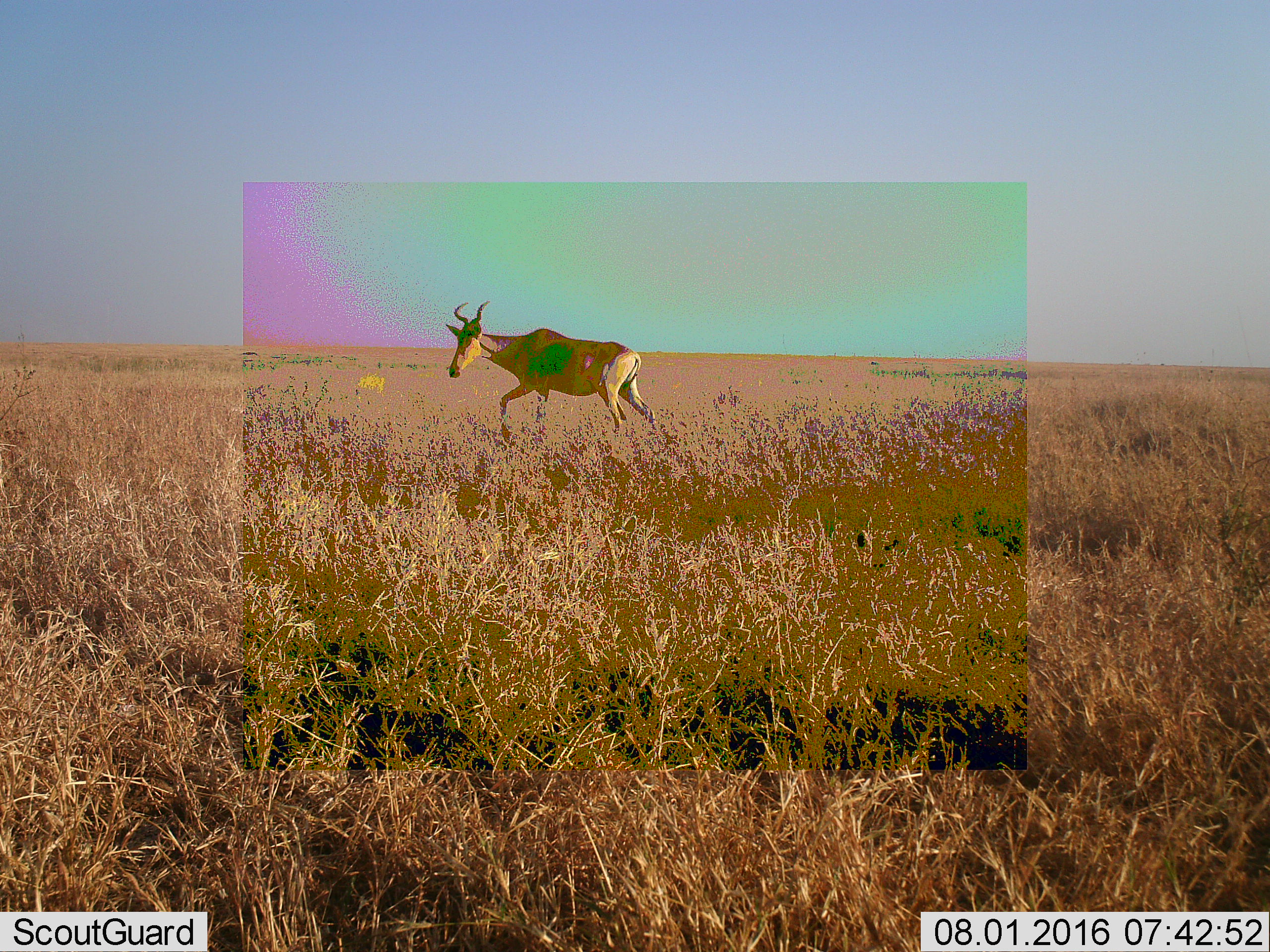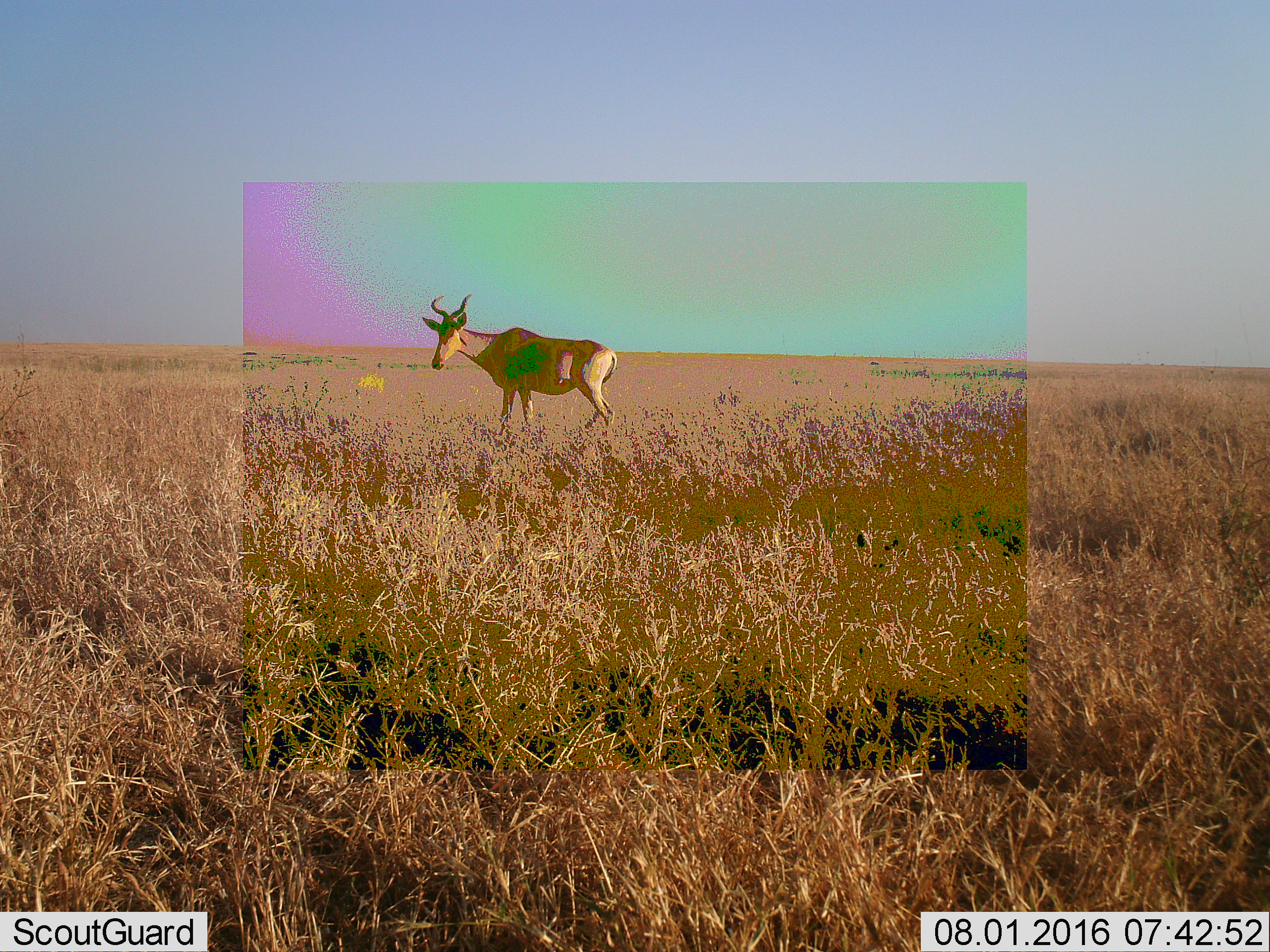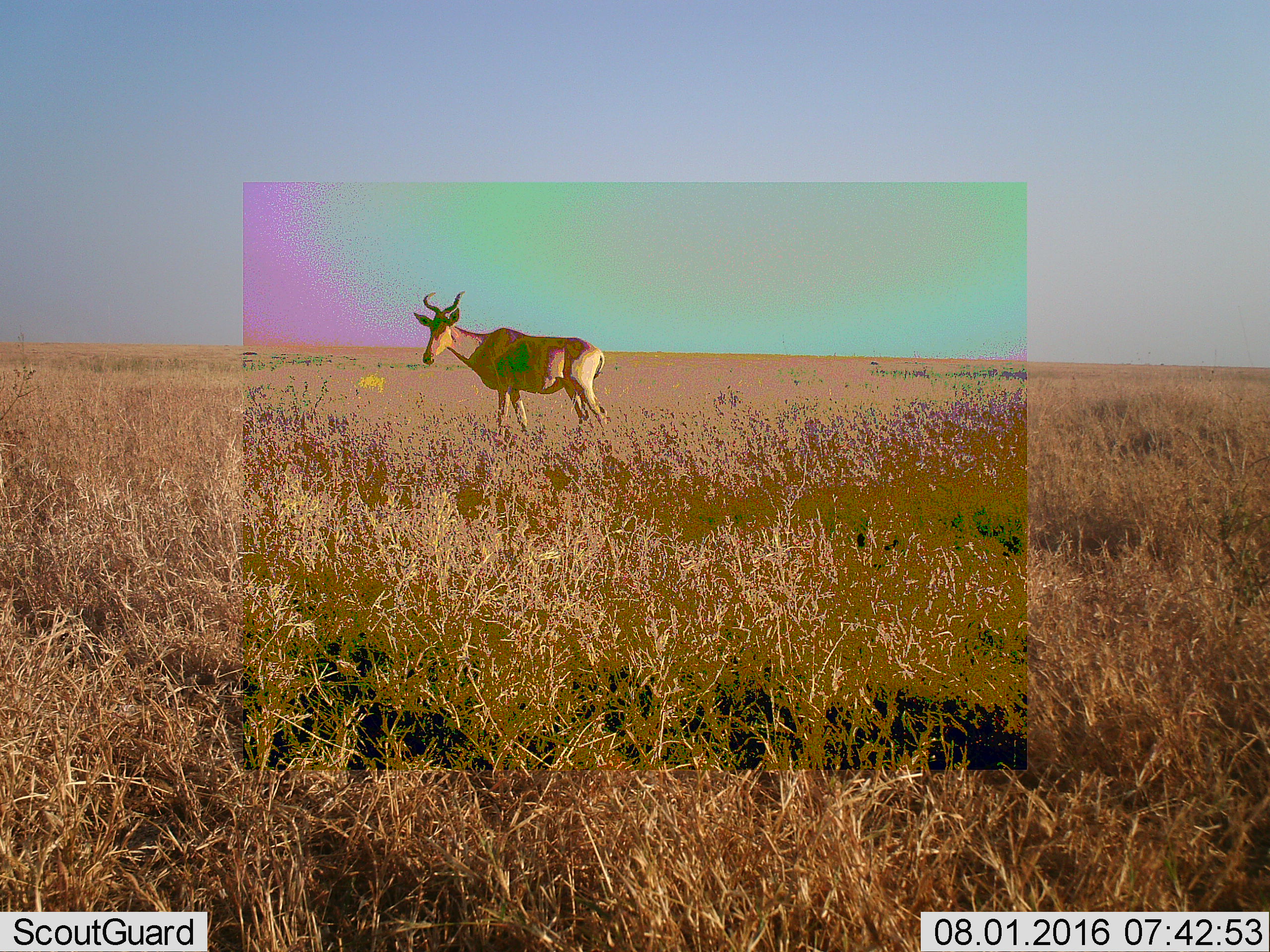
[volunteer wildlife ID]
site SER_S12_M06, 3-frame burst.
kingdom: Animalia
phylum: Chordata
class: Mammalia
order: Artiodactyla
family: Bovidae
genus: Alcelaphus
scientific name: Alcelaphus buselaphus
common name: hartebeest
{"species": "hartebeest (Alcelaphus buselaphus)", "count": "1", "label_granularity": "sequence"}